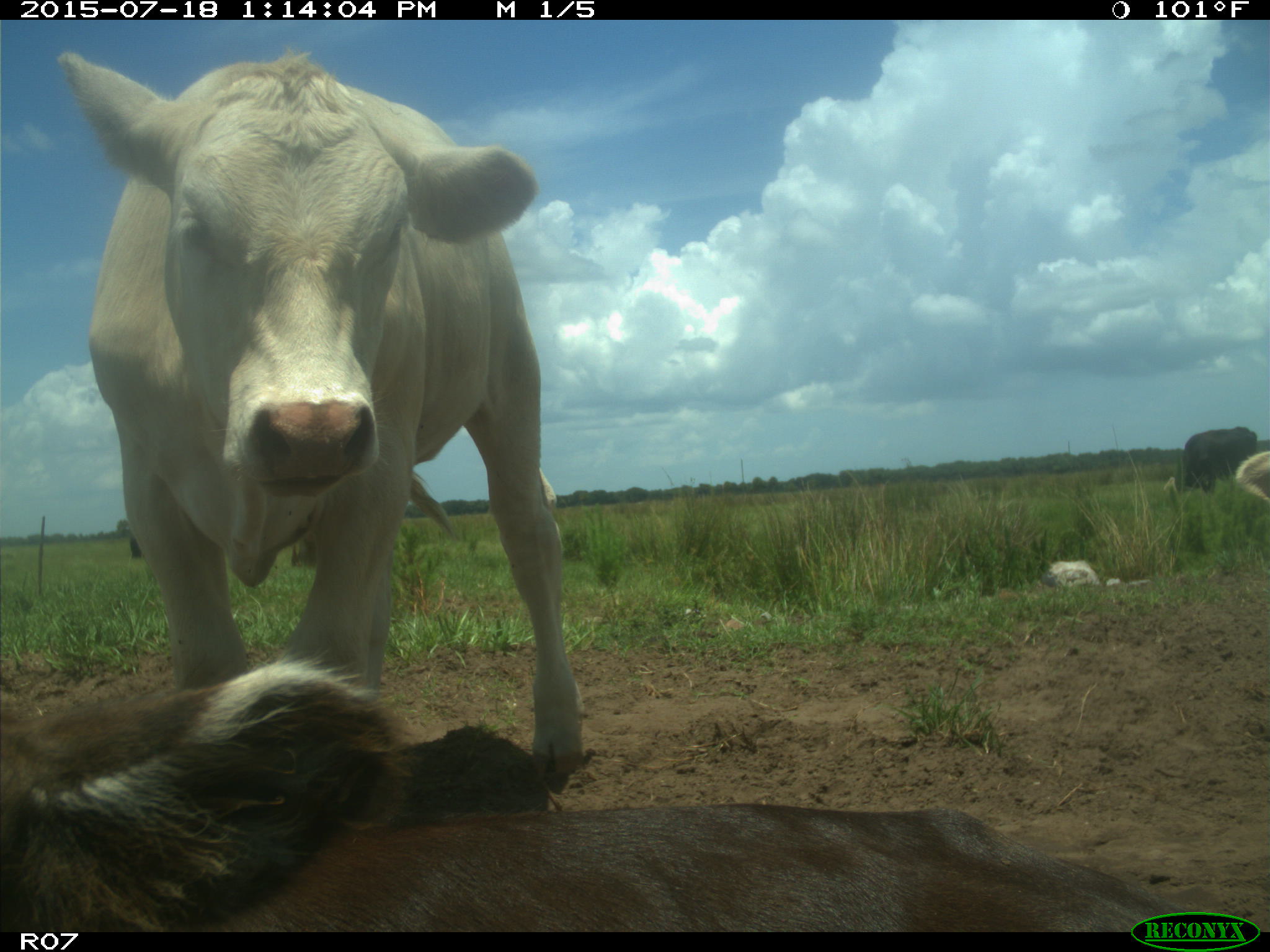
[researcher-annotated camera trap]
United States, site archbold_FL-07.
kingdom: Animalia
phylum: Chordata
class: Mammalia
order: Artiodactyla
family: Bovidae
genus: Bos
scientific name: Bos taurus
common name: domestic cow